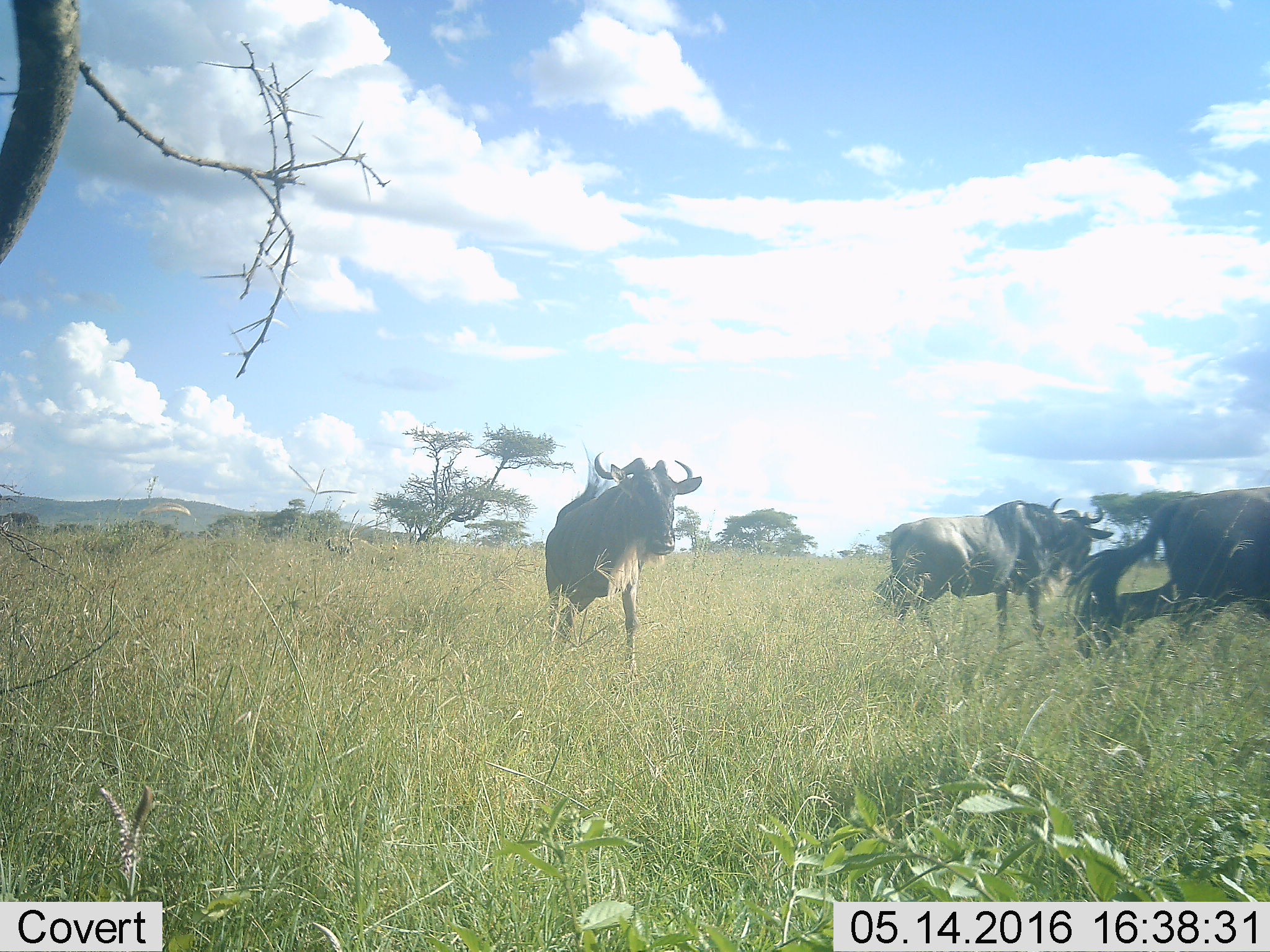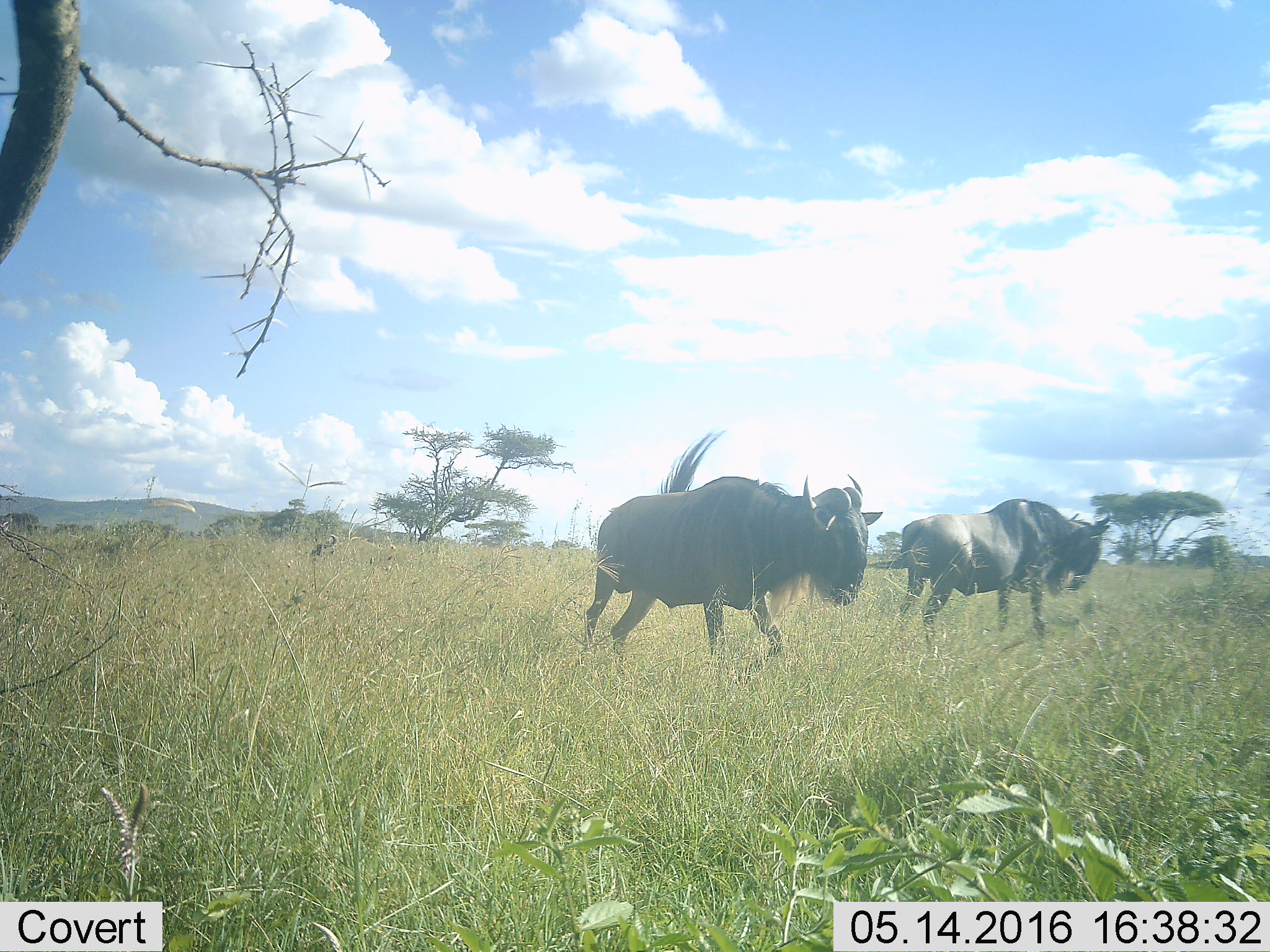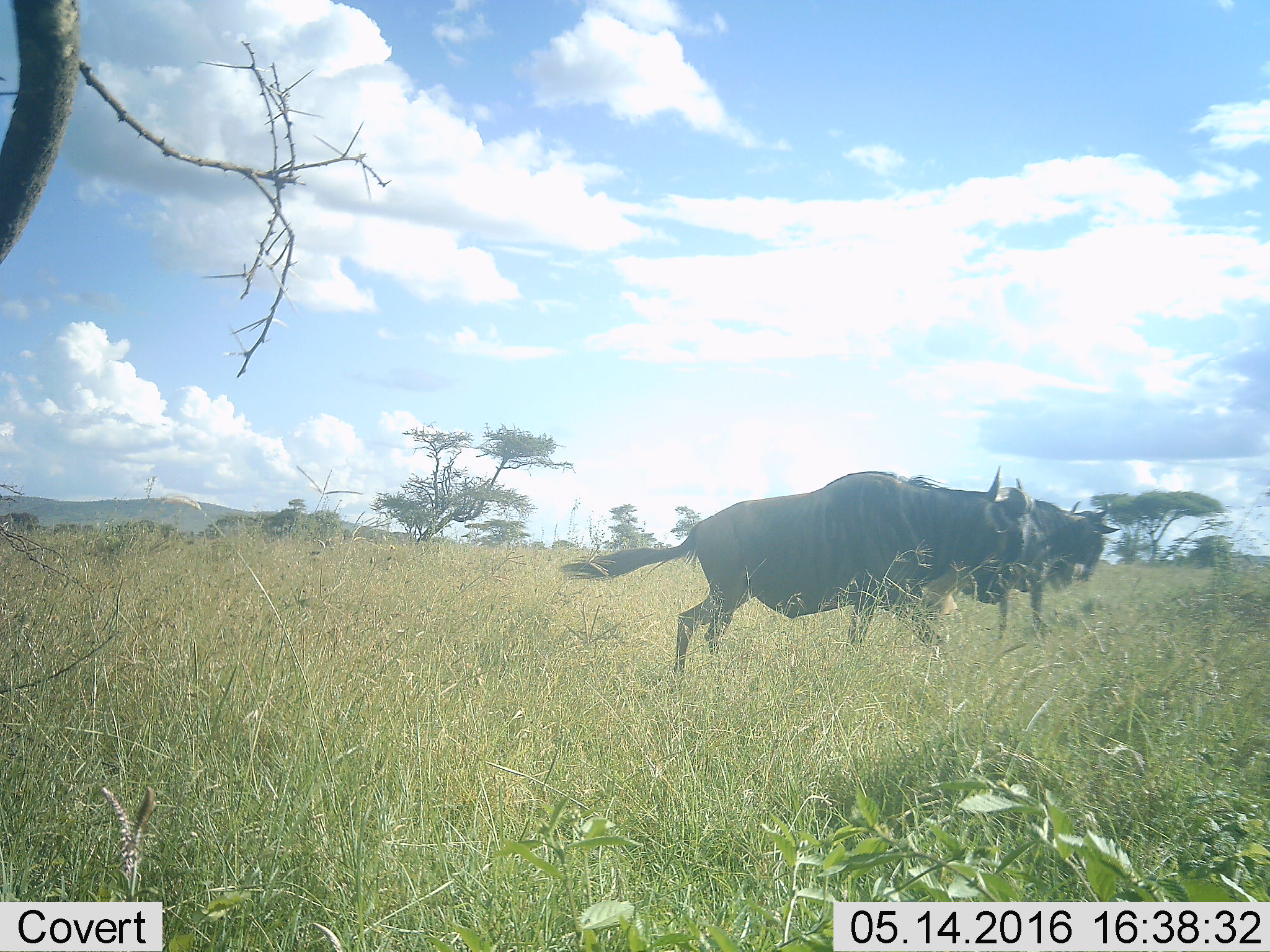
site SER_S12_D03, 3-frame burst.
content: unidentified animal